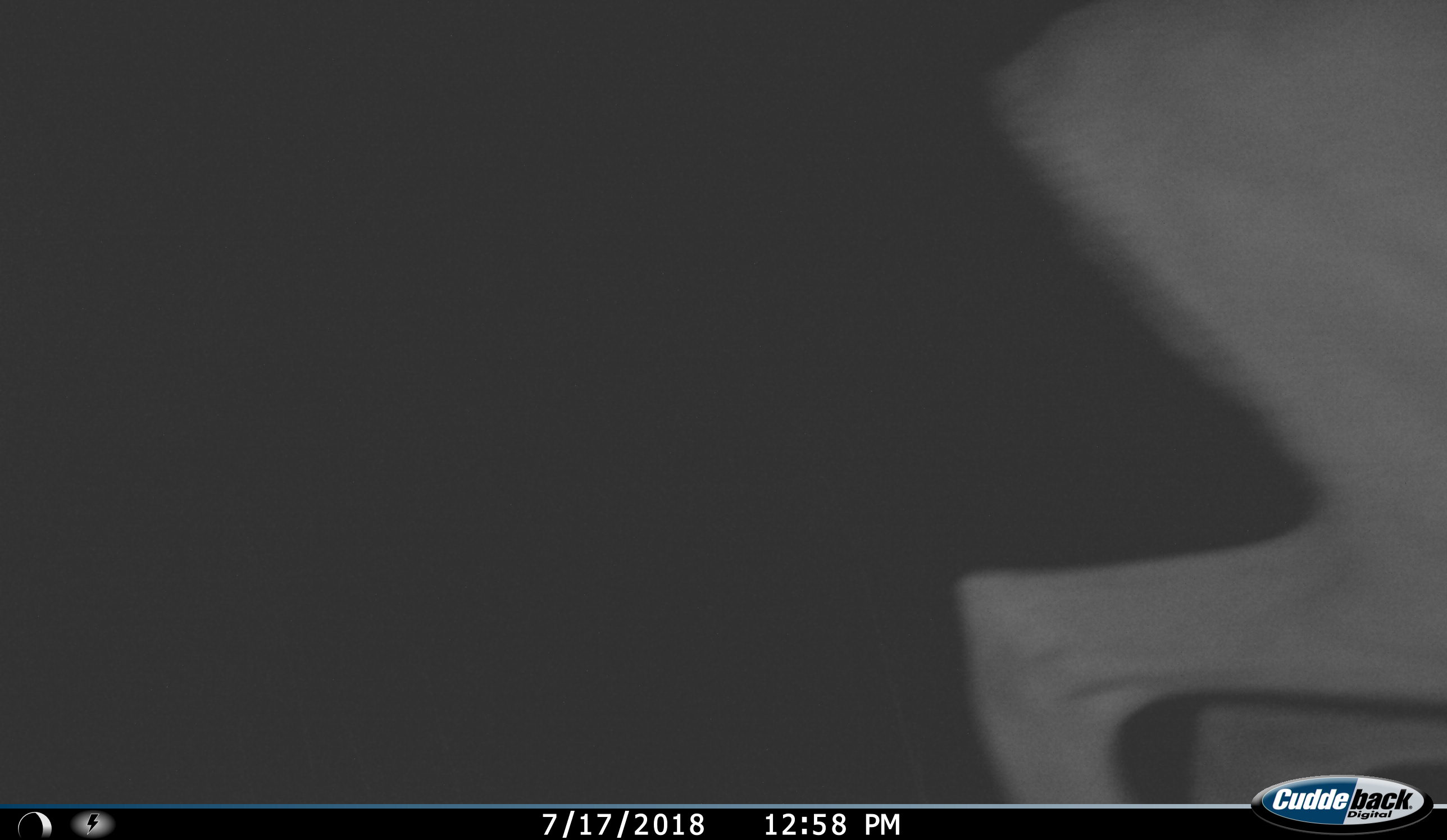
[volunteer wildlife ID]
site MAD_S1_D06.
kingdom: Animalia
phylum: Chordata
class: Mammalia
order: Artiodactyla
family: Bovidae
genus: Aepyceros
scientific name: Aepyceros melampus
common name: impala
Impala (Aepyceros melampus), count 1. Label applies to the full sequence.